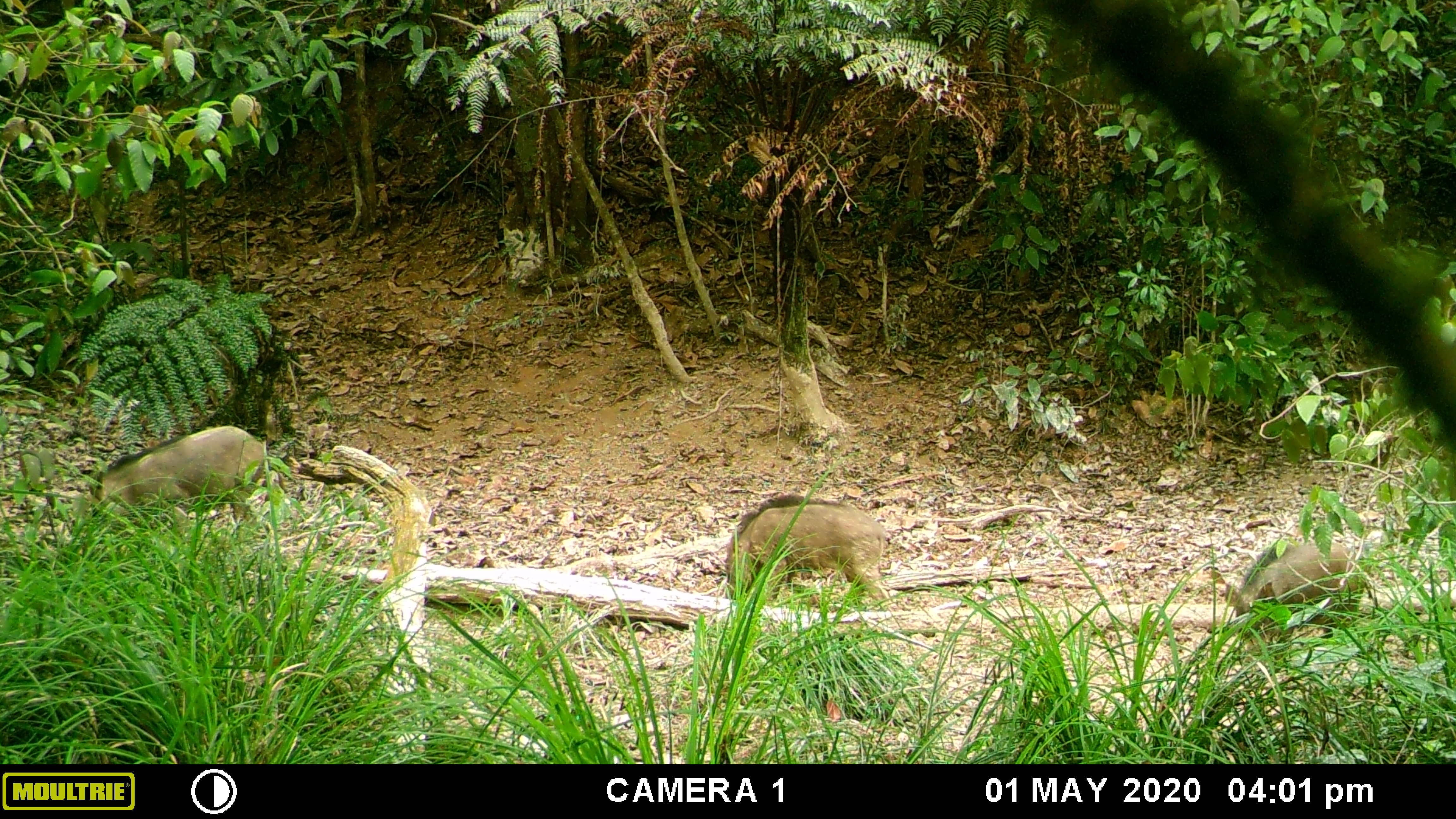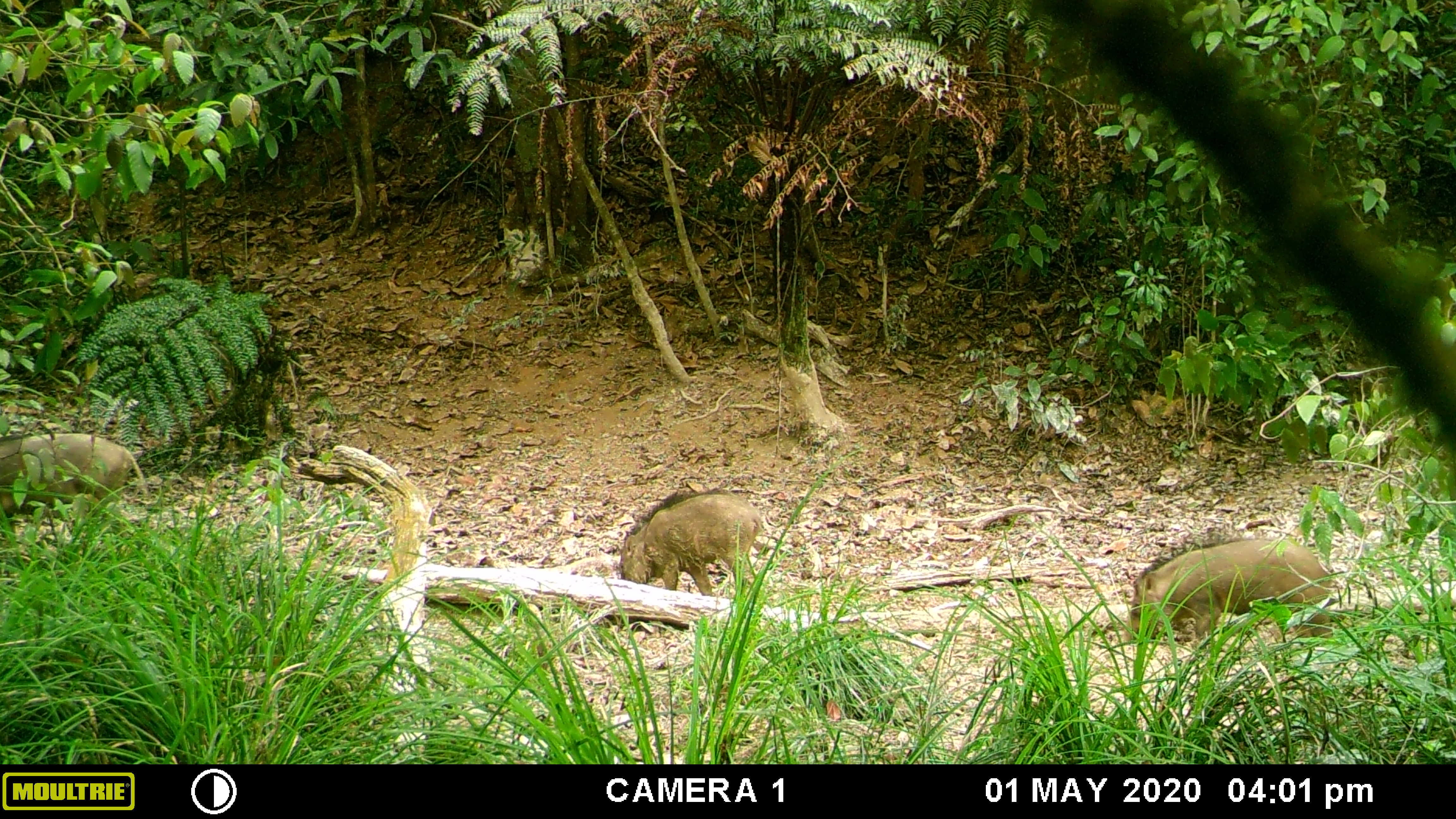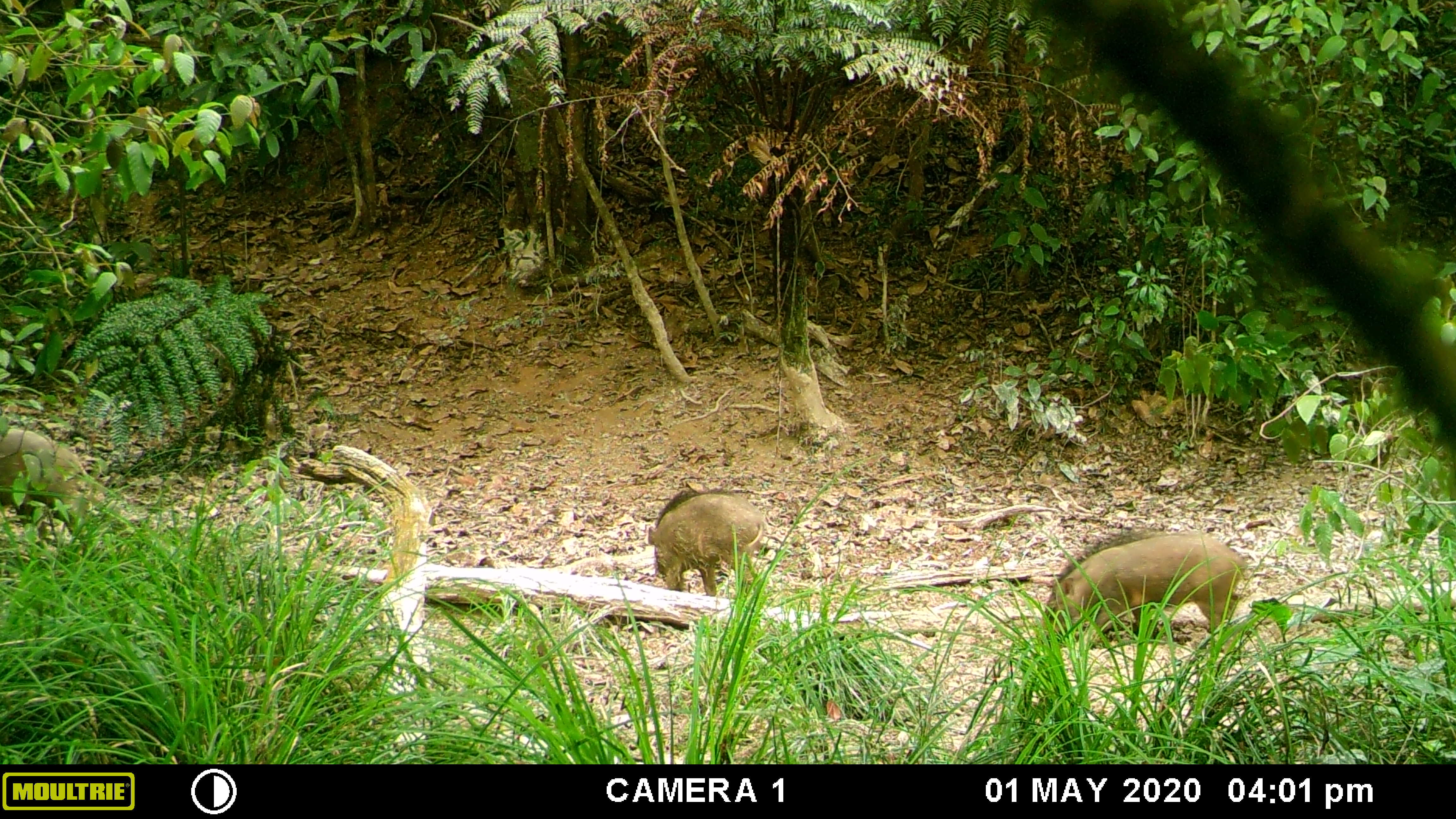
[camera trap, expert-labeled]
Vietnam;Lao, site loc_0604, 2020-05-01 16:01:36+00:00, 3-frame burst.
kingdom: Animalia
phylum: Chordata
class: Mammalia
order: Artiodactyla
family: Suidae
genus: Sus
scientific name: Sus scrofa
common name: eurasian wild pig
Eurasian wild pig (Sus scrofa). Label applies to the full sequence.